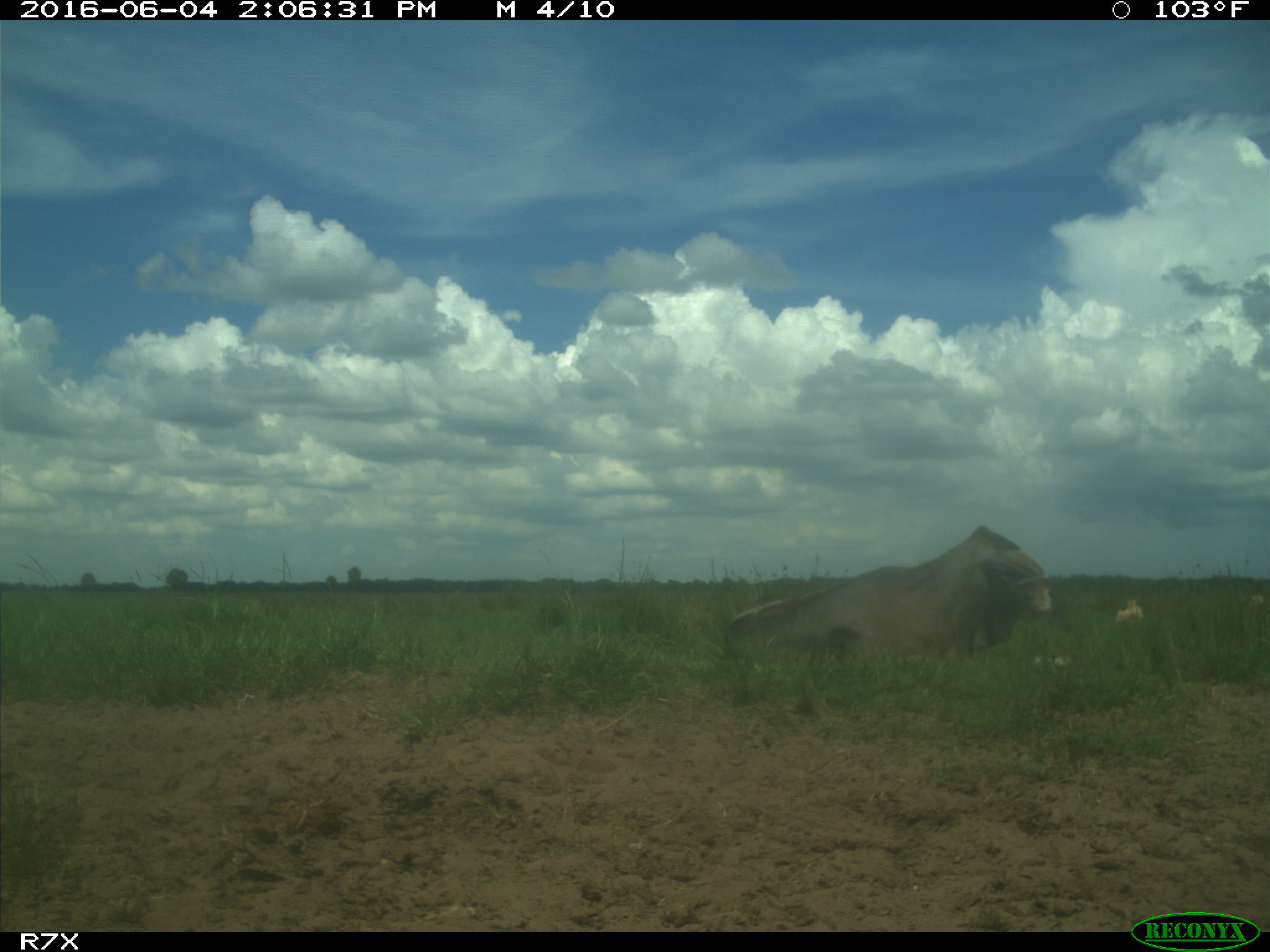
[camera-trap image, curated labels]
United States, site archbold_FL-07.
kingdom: Animalia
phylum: Chordata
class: Mammalia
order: Artiodactyla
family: Bovidae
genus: Bos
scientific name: Bos taurus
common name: domestic cow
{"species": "Bos taurus (domestic cow)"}